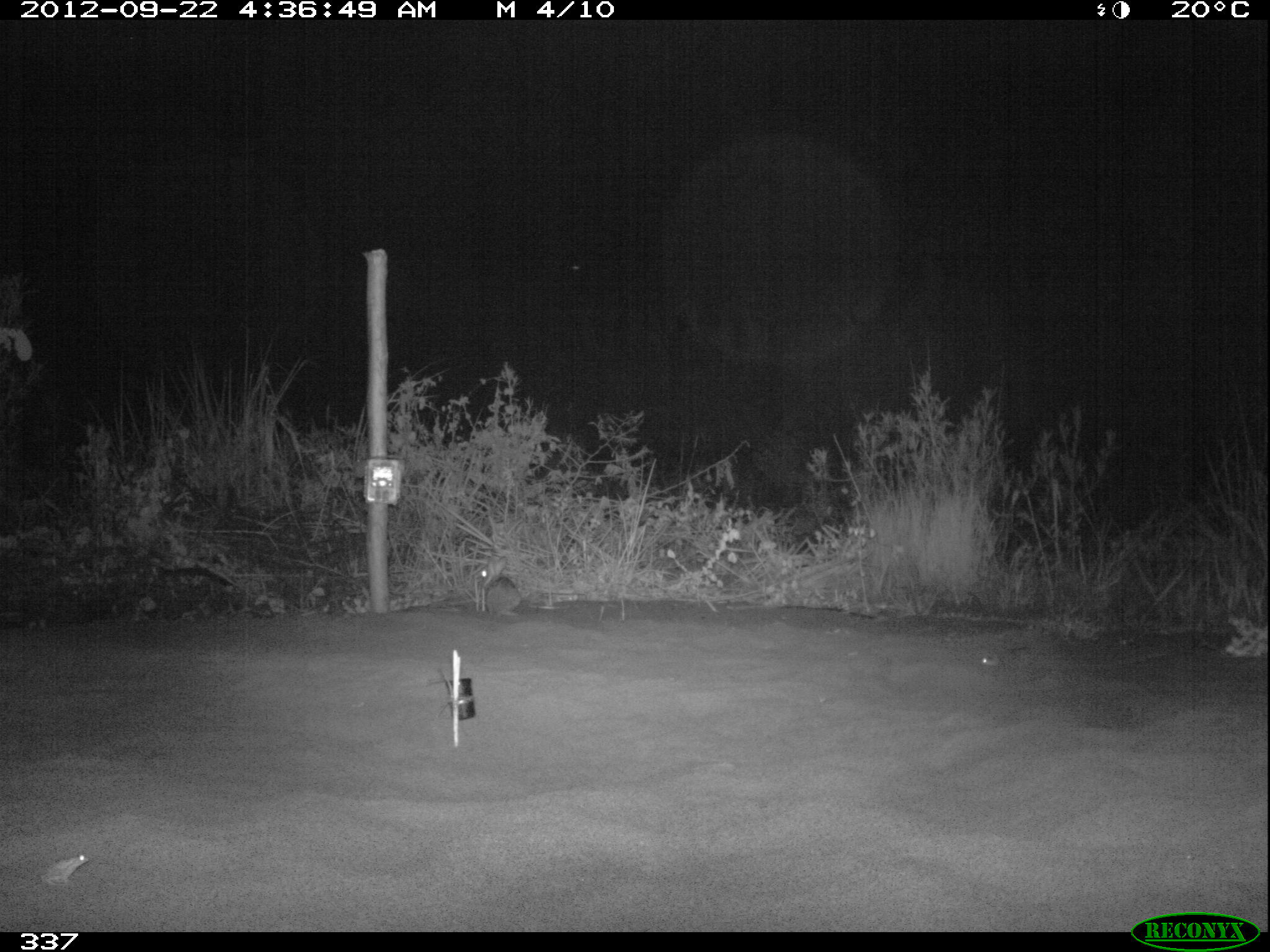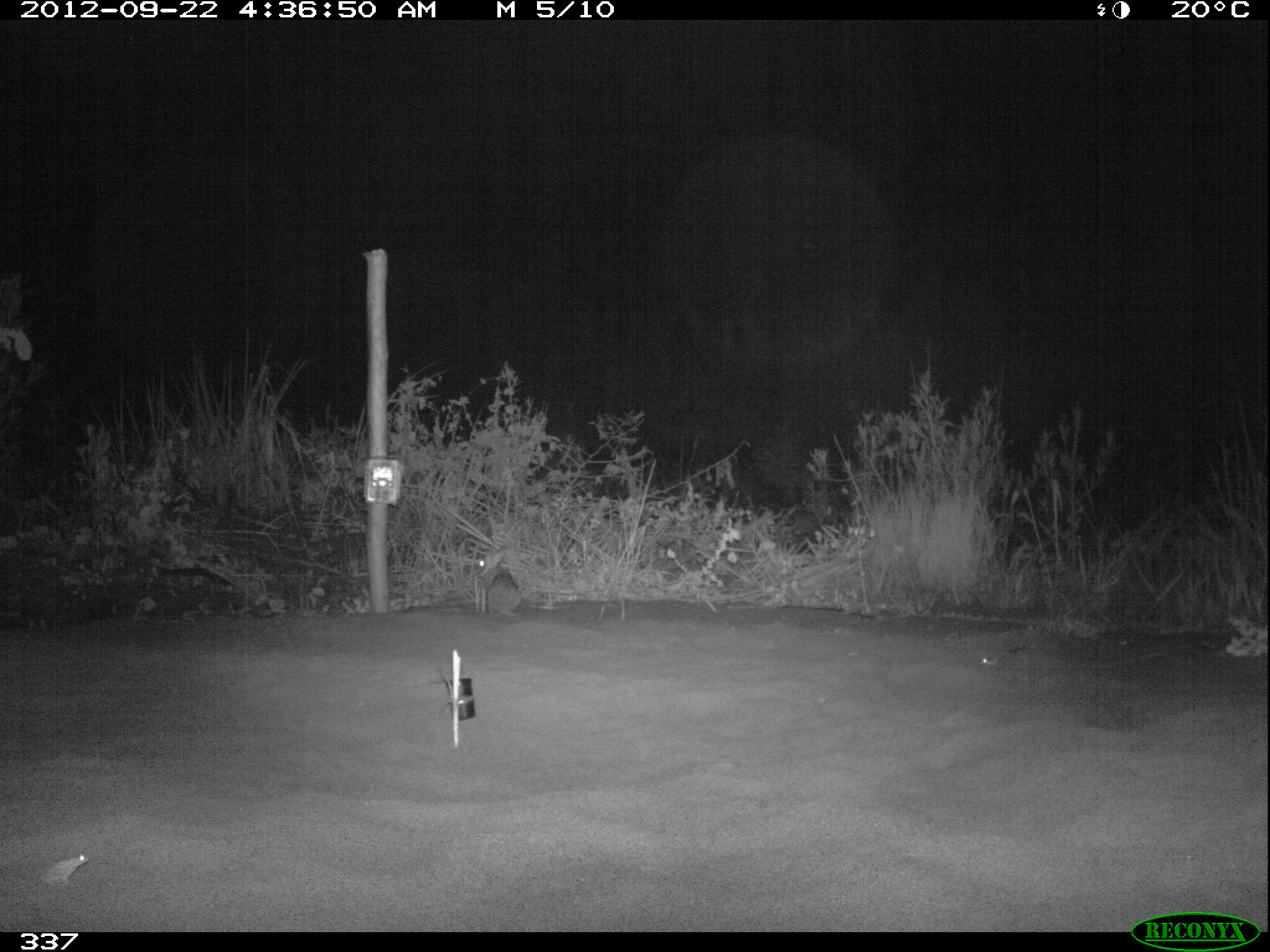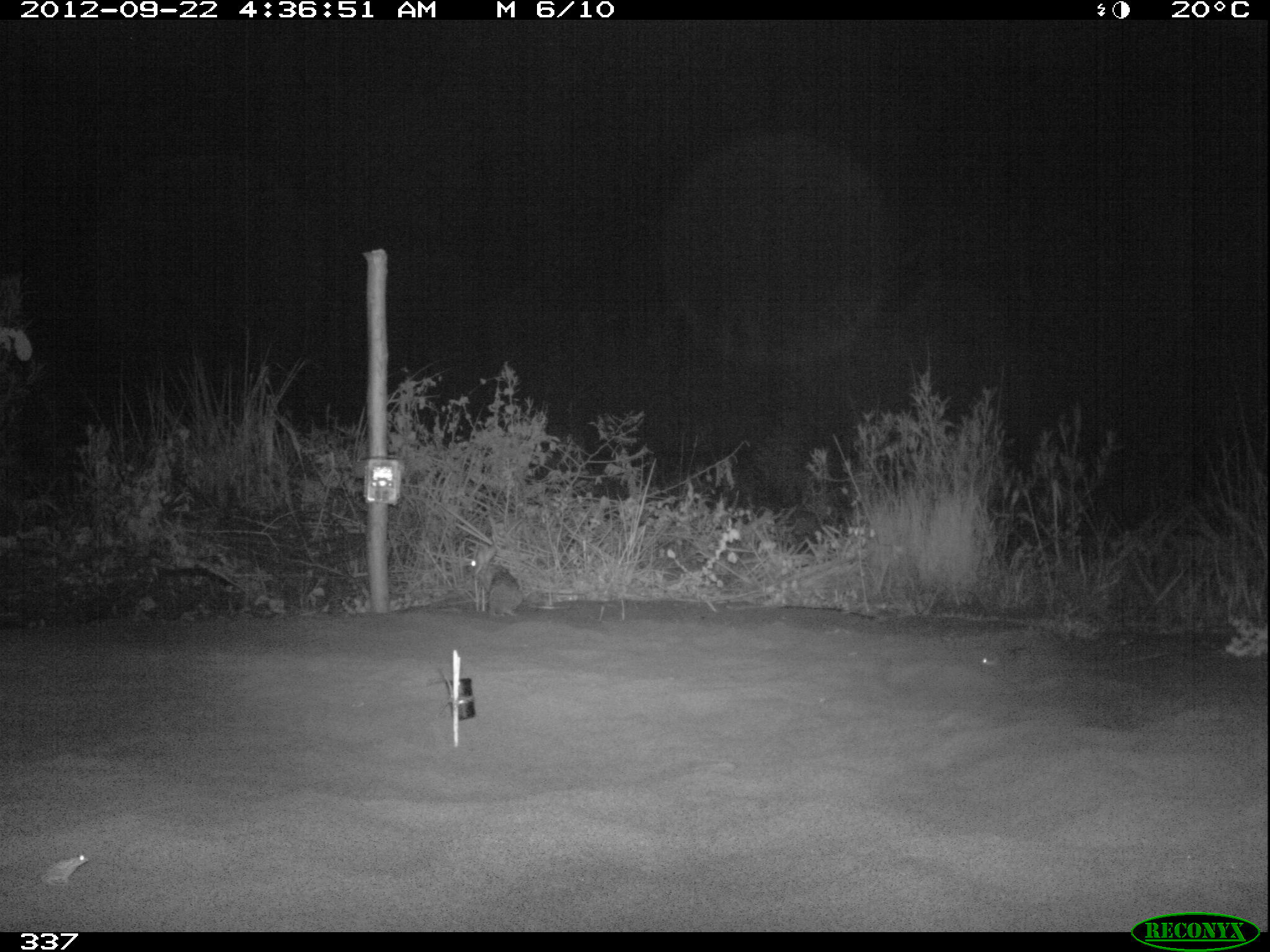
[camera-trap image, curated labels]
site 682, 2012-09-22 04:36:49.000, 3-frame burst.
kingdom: Animalia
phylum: Chordata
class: Mammalia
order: Lagomorpha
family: Leporidae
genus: Sylvilagus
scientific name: Sylvilagus brasiliensis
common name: tapeti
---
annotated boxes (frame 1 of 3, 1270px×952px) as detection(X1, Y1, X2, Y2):
sylvilagus brasiliensis: detection(477, 555, 521, 617); detection(41, 854, 90, 886)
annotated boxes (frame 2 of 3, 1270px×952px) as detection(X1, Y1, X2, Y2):
sylvilagus brasiliensis: detection(475, 546, 524, 616); detection(38, 855, 91, 885)